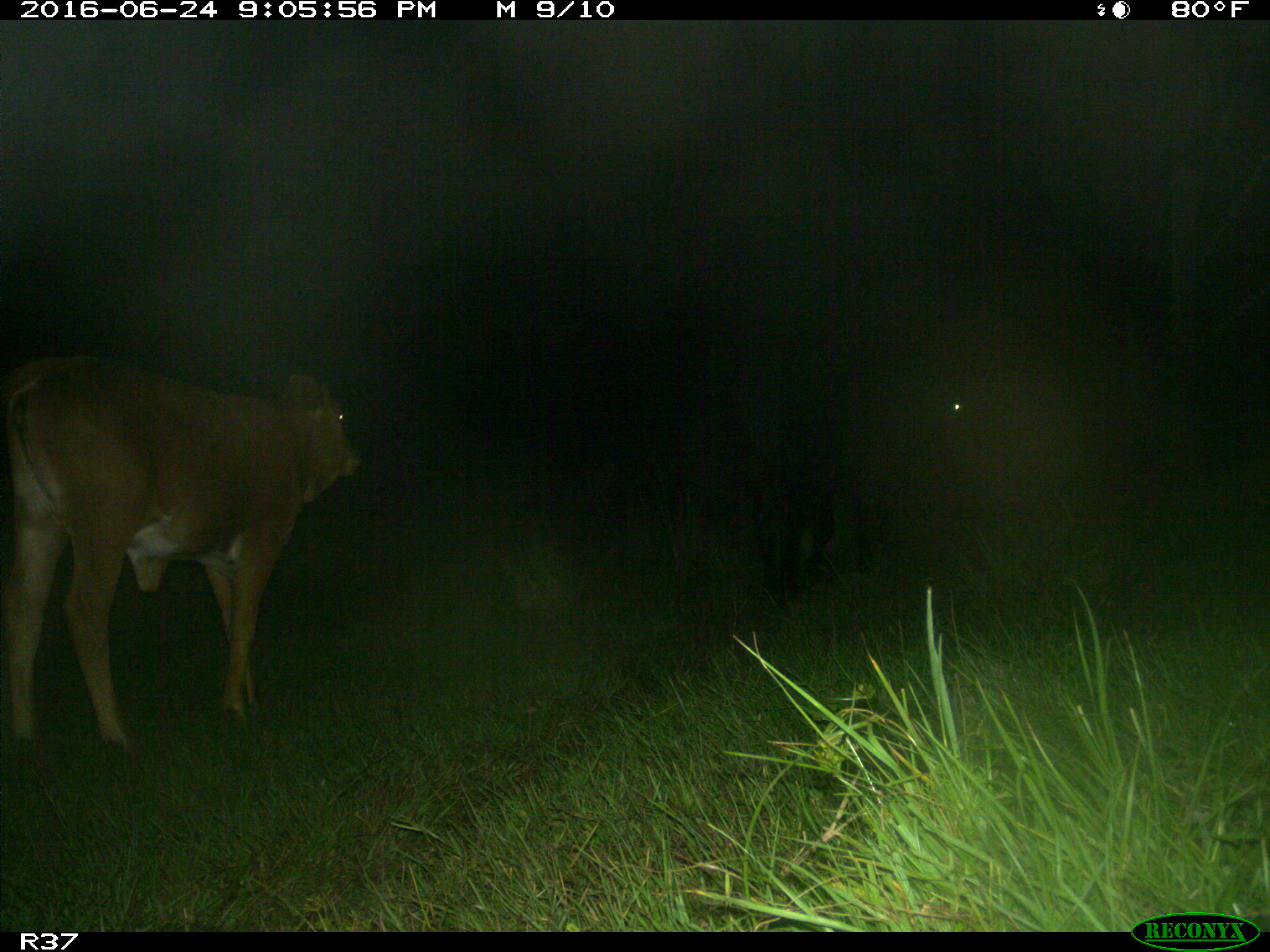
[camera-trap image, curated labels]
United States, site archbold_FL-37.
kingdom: Animalia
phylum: Chordata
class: Mammalia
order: Artiodactyla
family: Bovidae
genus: Bos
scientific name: Bos taurus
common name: domestic cow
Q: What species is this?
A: Bos taurus (domestic cow).